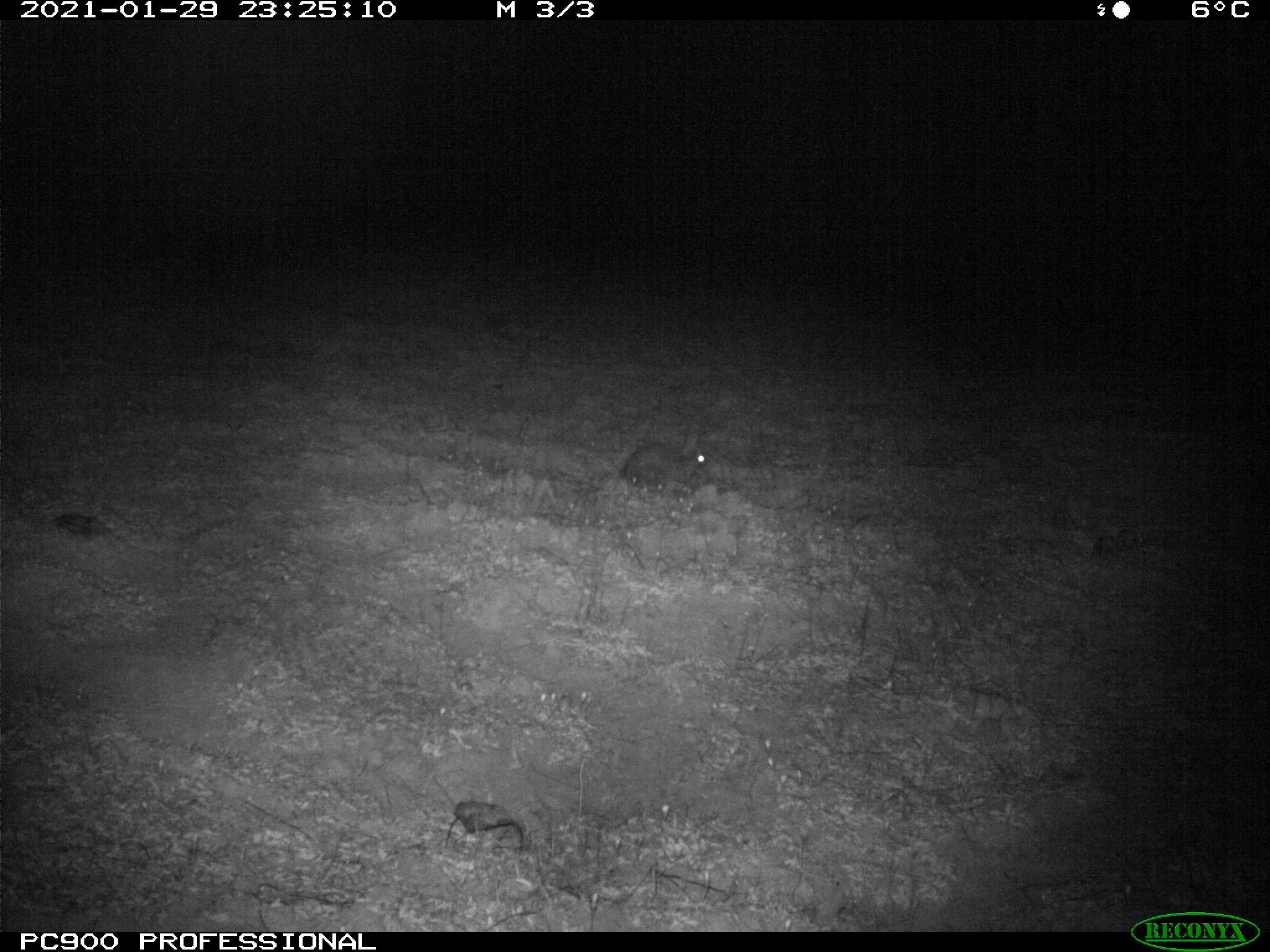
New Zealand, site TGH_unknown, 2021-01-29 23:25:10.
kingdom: Animalia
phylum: Chordata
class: Mammalia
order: Lagomorpha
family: Leporidae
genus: Oryctolagus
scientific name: Oryctolagus cuniculus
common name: european rabbit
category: rabbit